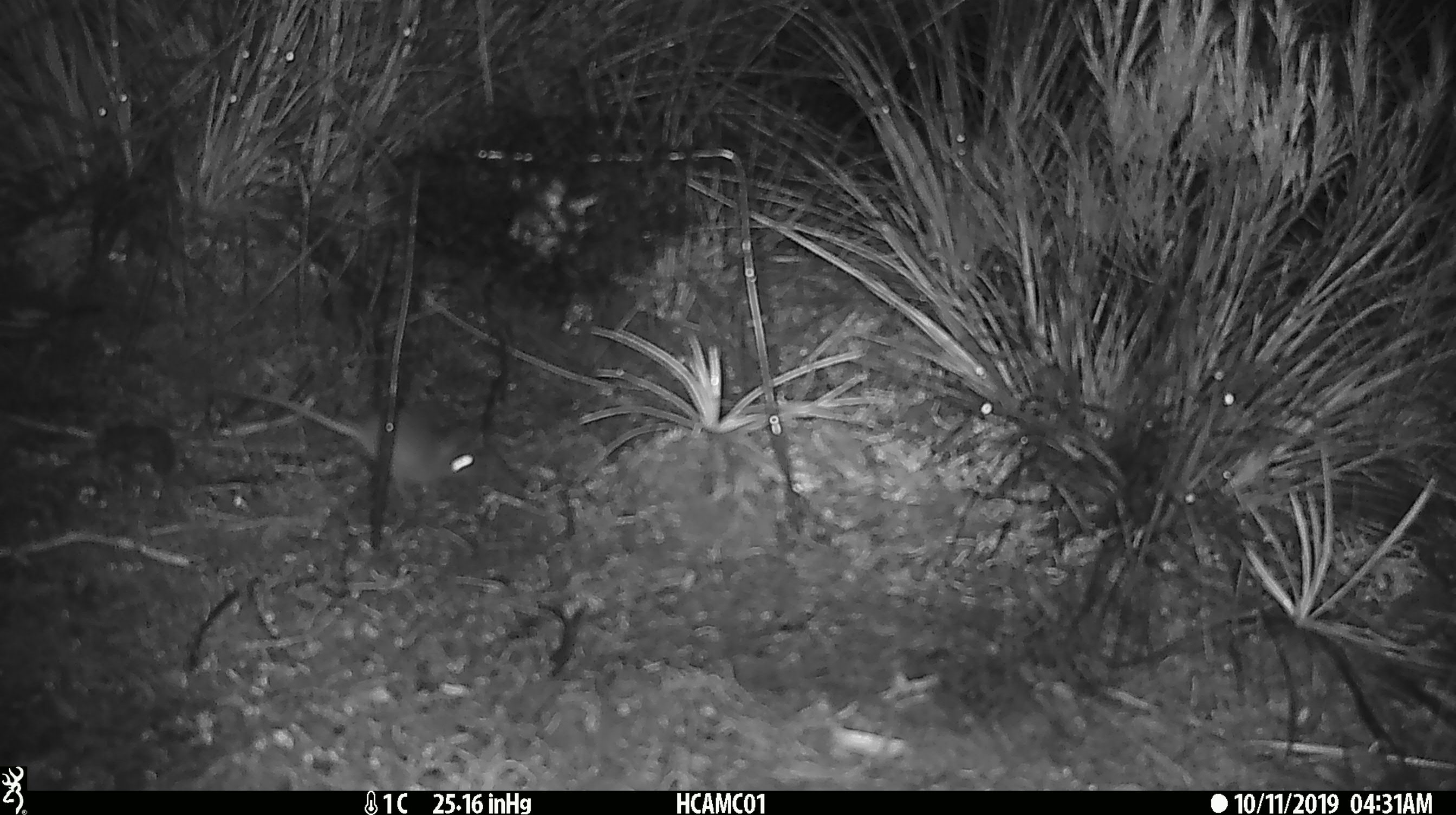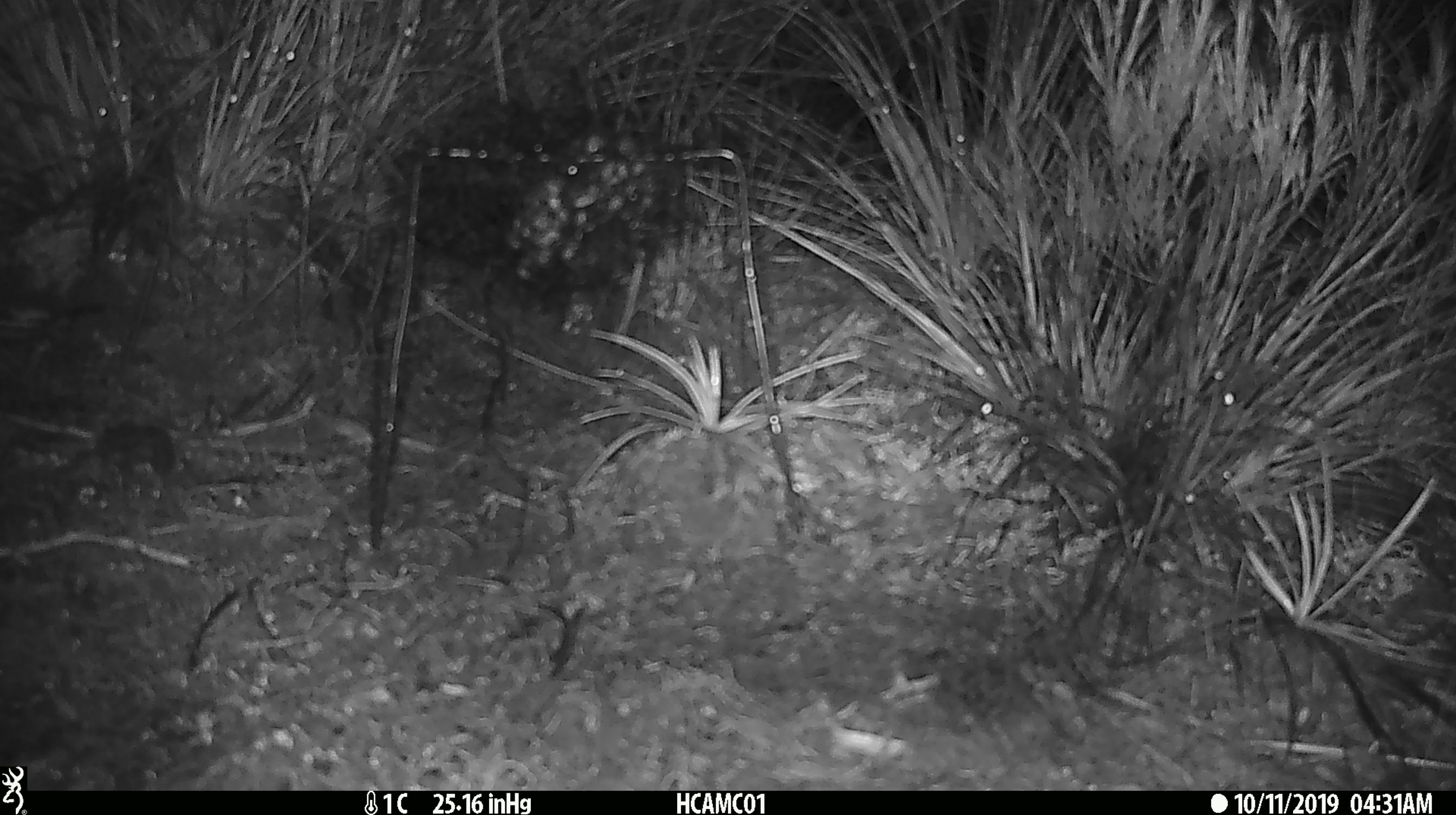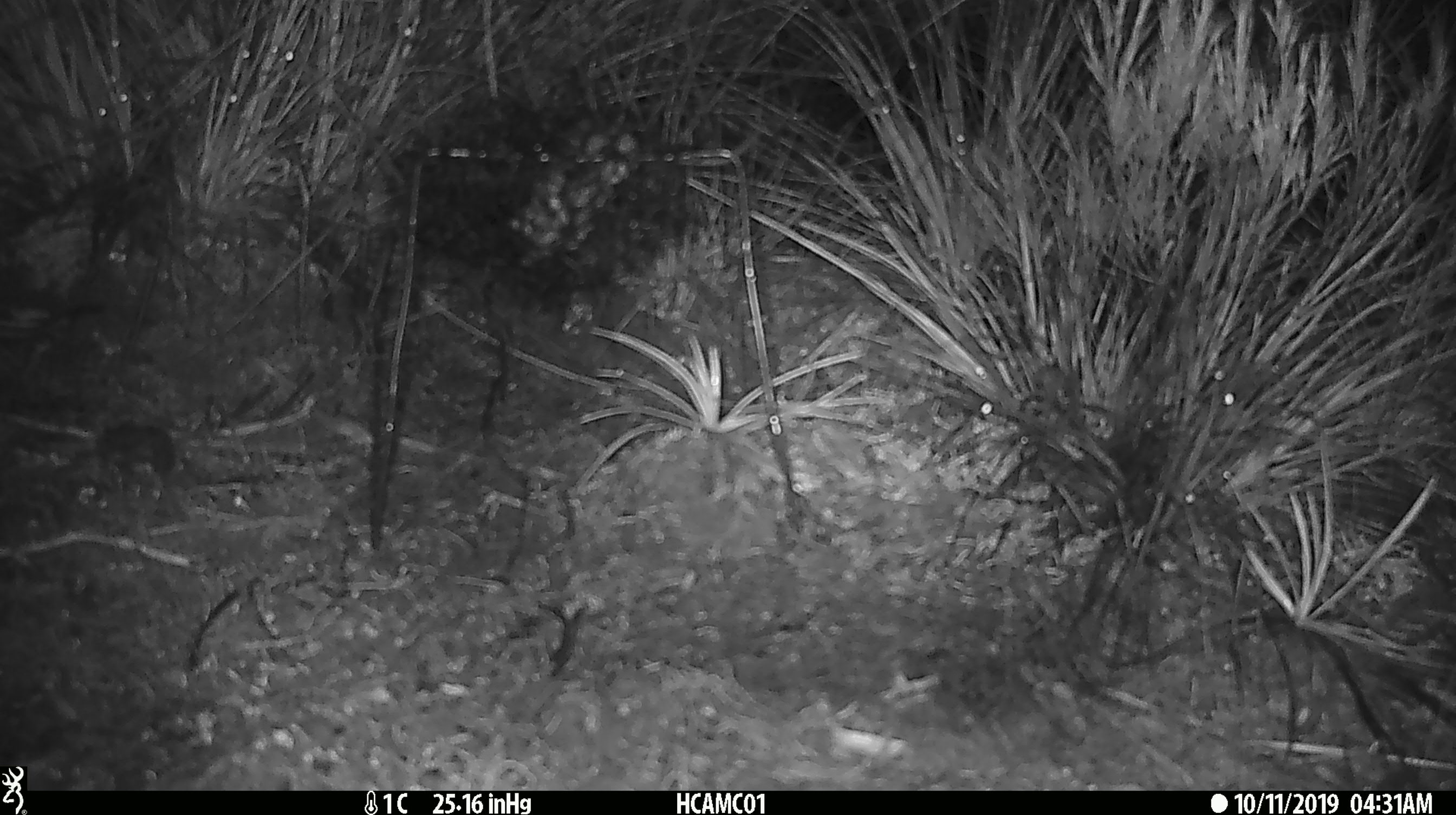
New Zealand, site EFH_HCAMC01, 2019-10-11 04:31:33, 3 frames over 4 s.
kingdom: Animalia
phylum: Chordata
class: Mammalia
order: Rodentia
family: Muridae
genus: Mus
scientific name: Mus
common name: mouse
Mouse (Mus).